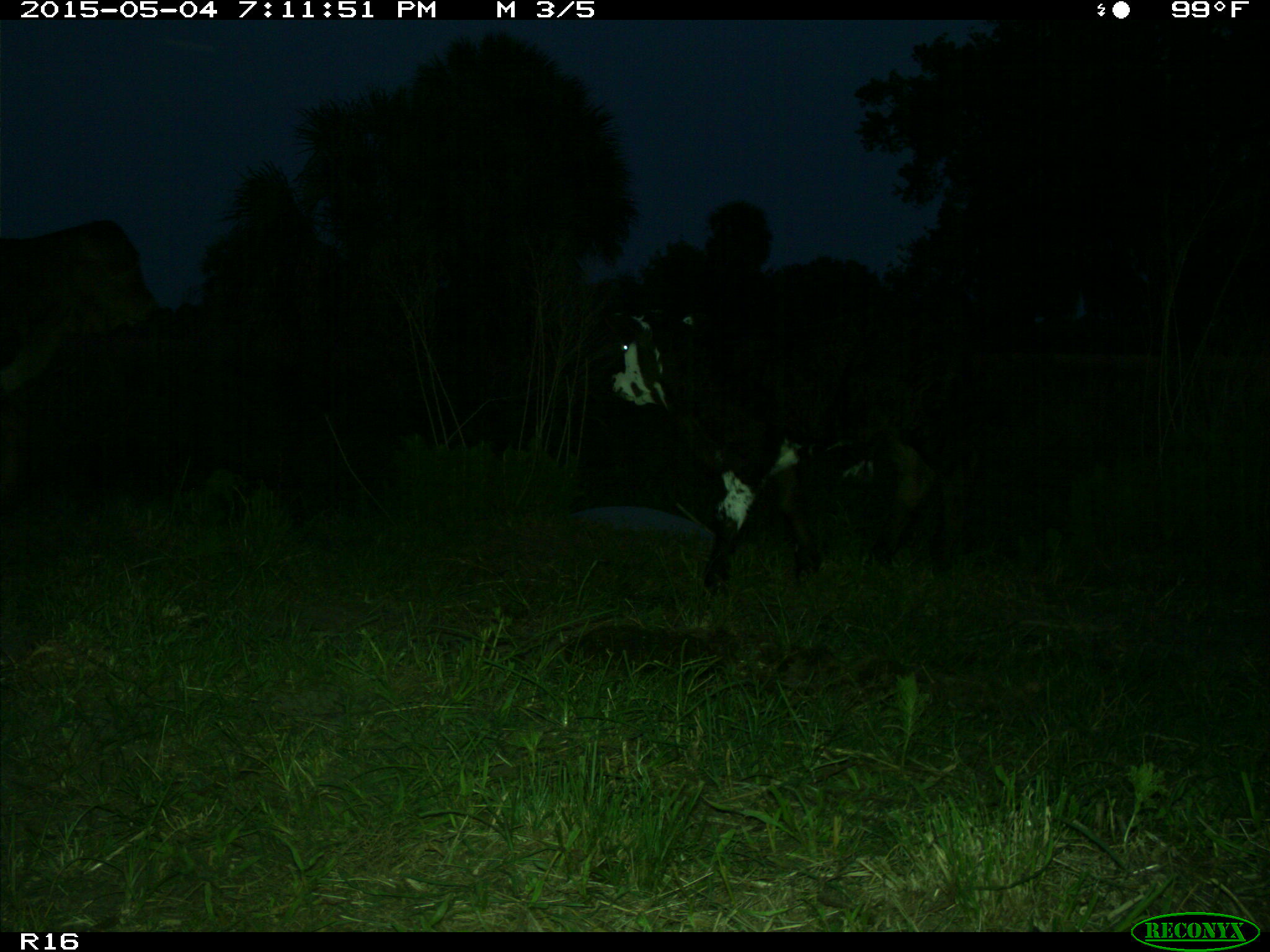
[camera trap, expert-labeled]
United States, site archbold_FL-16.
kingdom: Animalia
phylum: Chordata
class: Mammalia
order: Artiodactyla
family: Bovidae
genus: Bos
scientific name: Bos taurus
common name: domestic cow